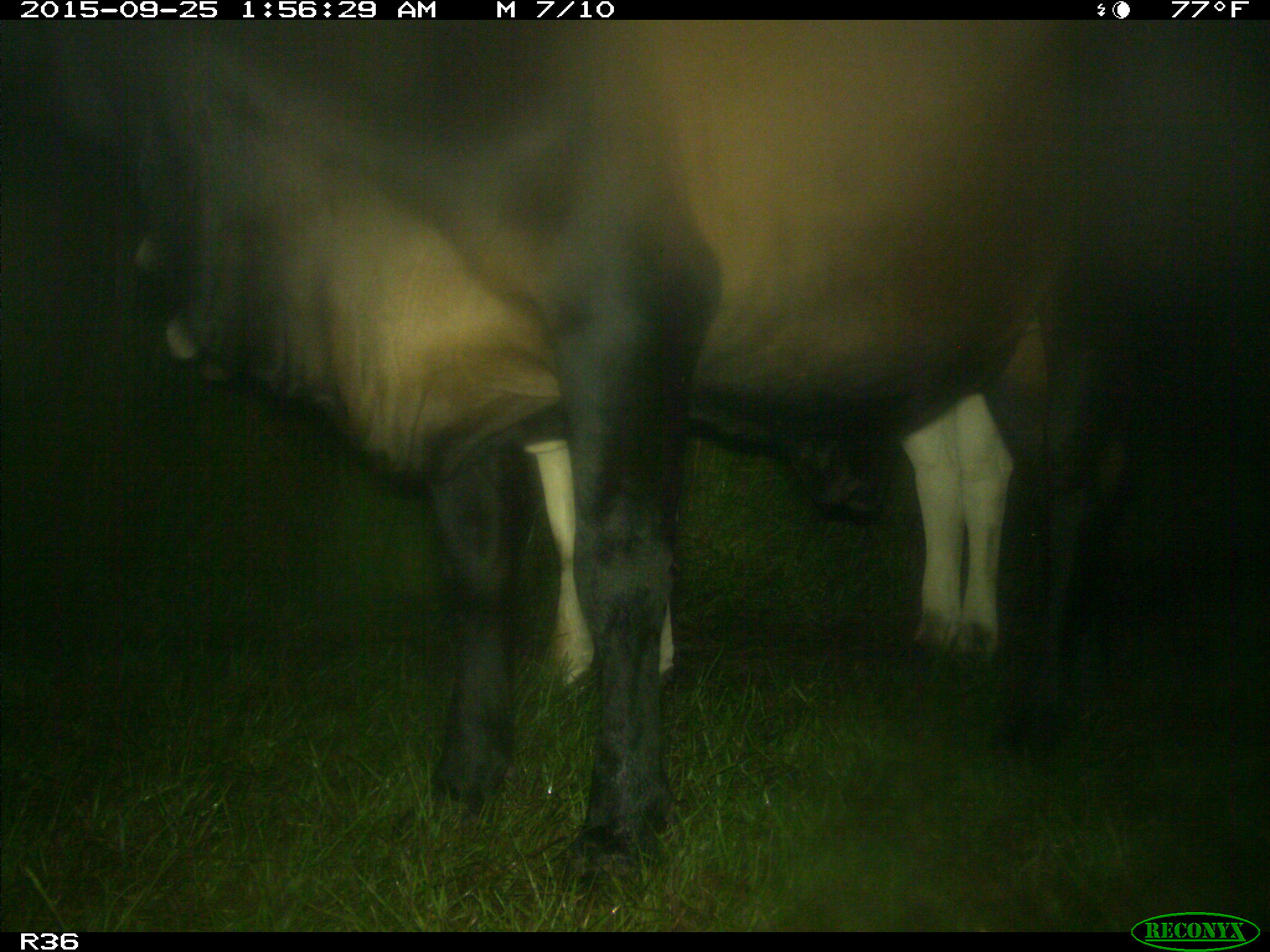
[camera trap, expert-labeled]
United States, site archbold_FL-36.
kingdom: Animalia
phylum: Chordata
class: Mammalia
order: Artiodactyla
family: Bovidae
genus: Bos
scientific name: Bos taurus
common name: domestic cow